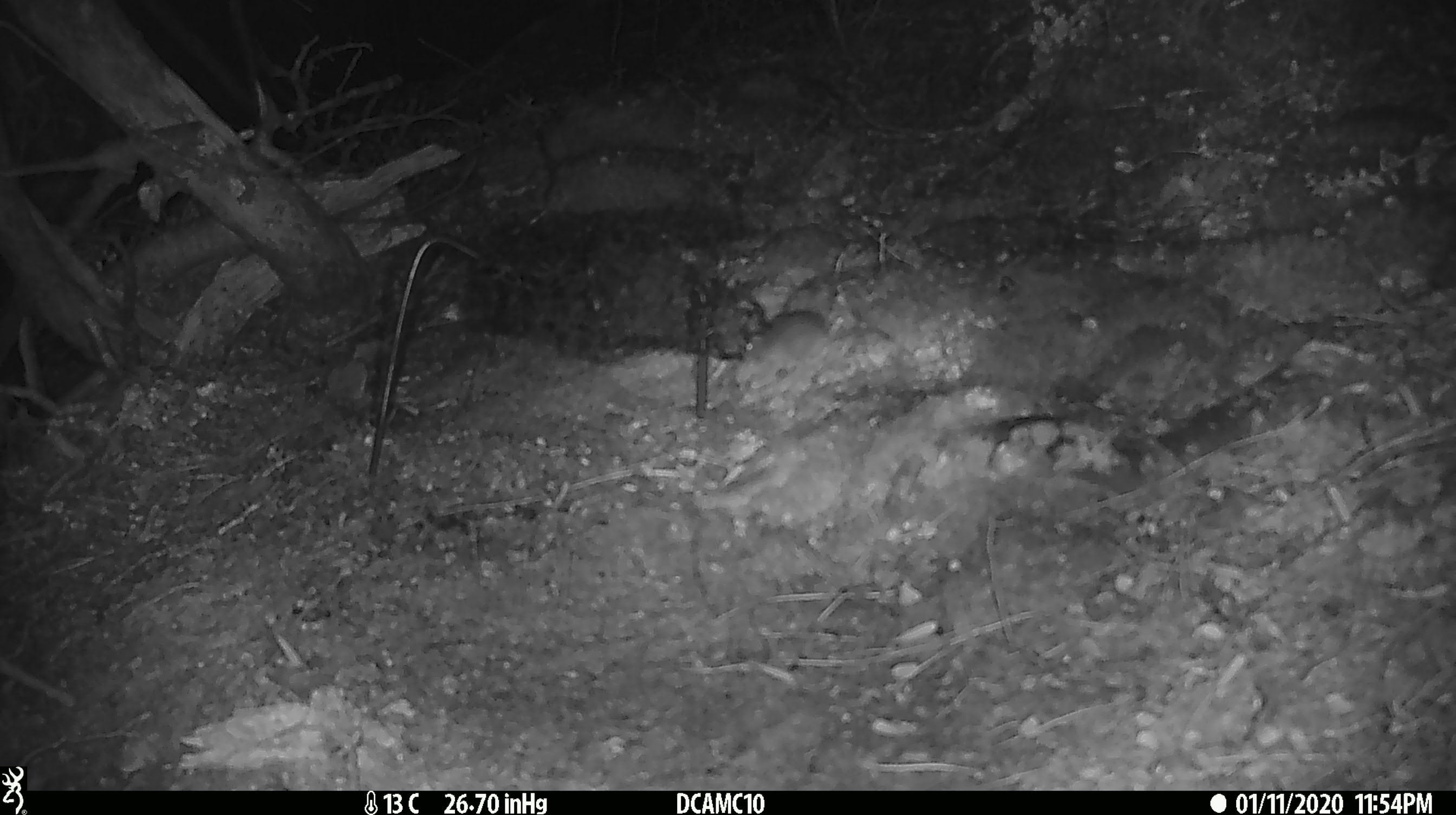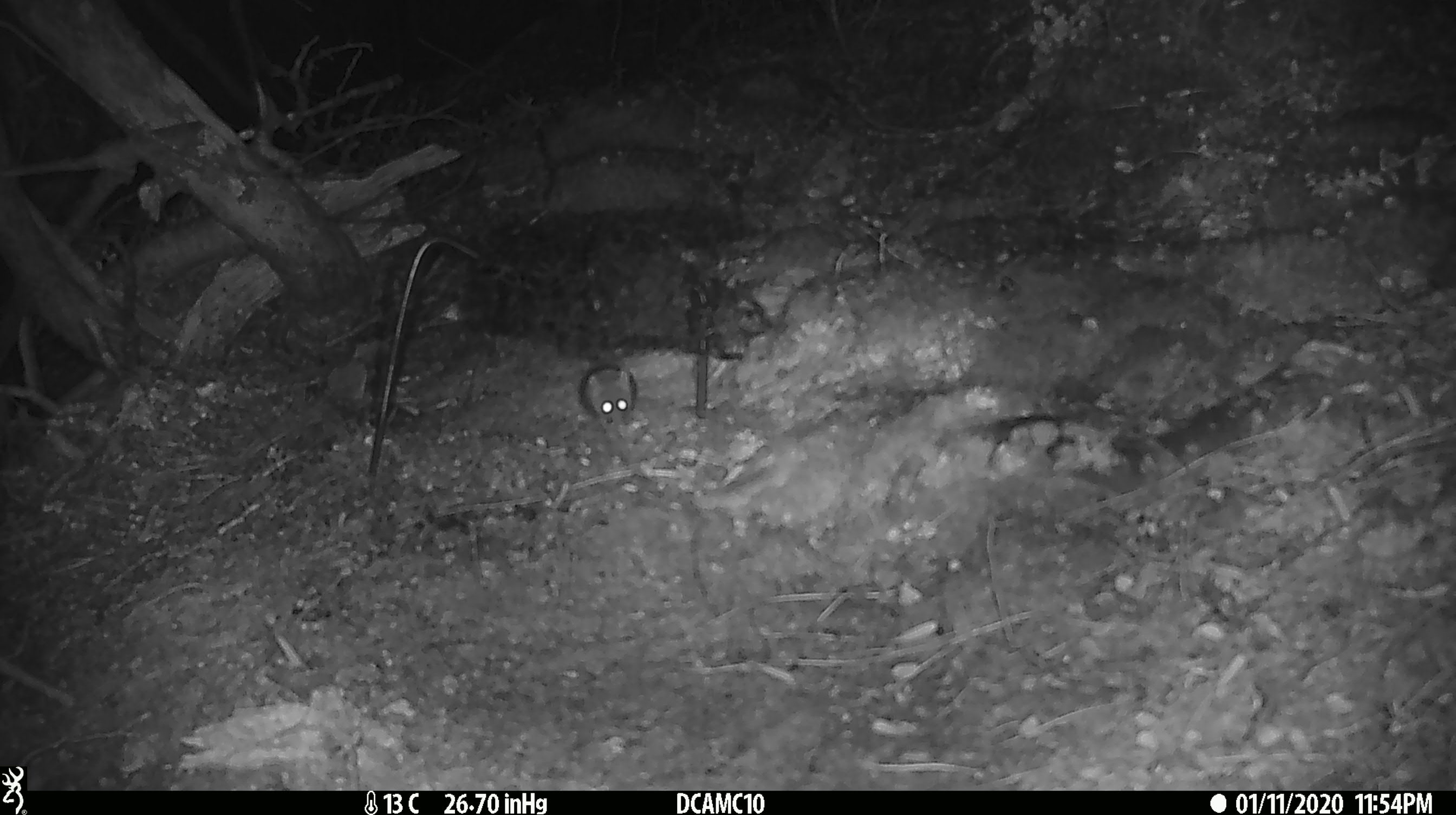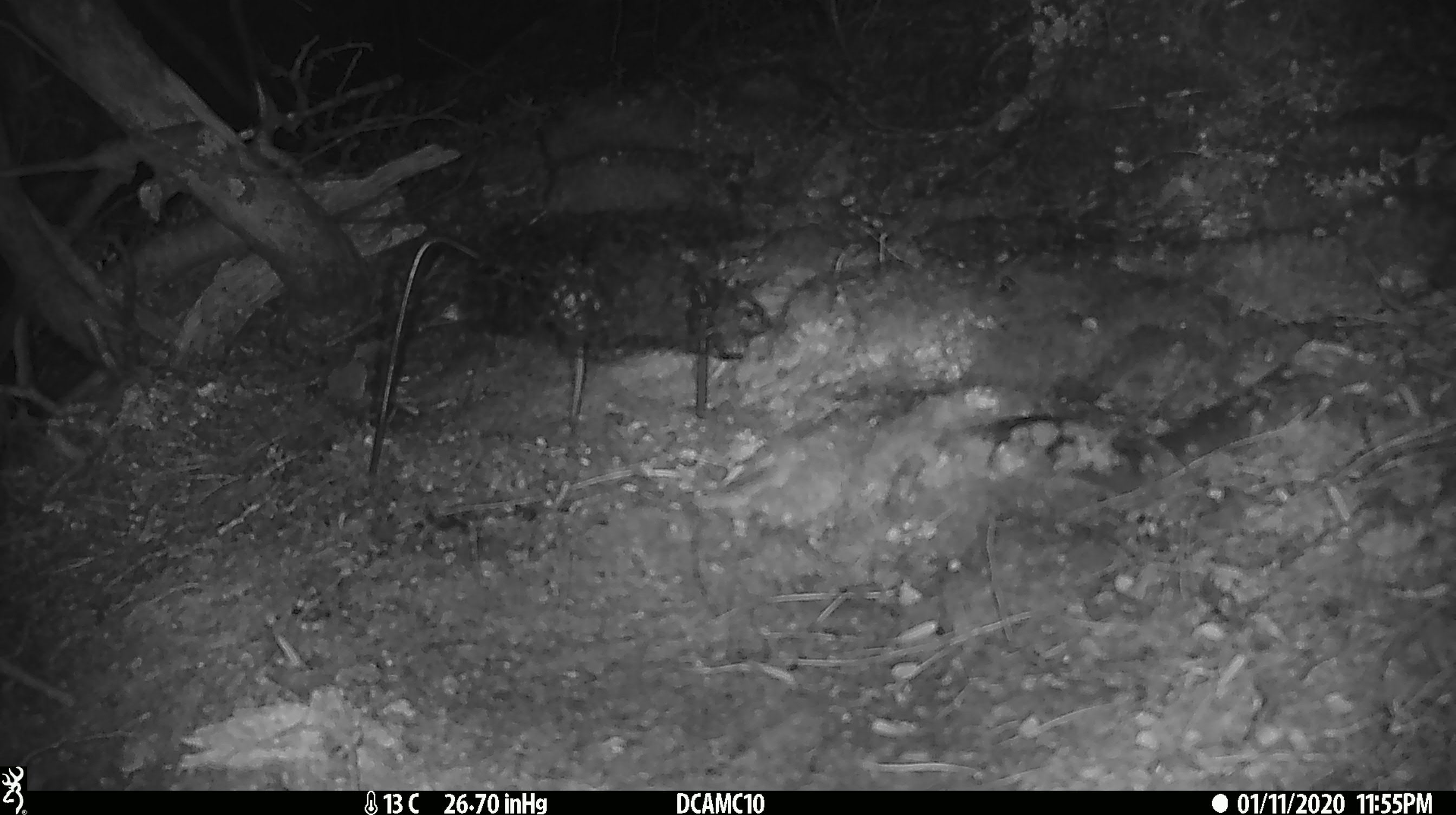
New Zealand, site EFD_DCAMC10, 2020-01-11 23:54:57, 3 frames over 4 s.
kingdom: Animalia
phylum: Chordata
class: Mammalia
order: Rodentia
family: Muridae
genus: Mus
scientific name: Mus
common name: mouse